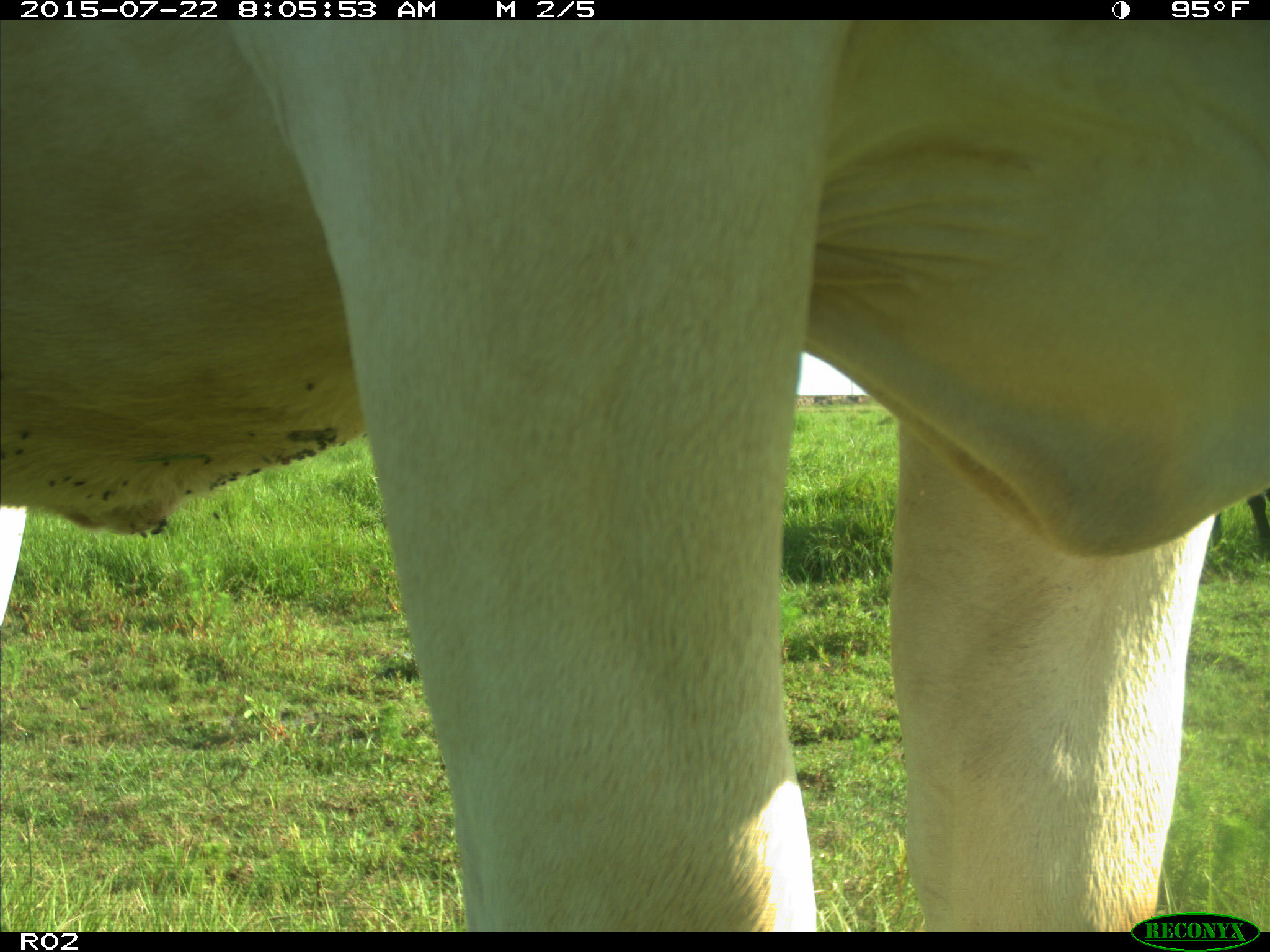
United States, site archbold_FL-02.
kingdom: Animalia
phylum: Chordata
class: Mammalia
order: Artiodactyla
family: Bovidae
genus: Bos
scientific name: Bos taurus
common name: domestic cow